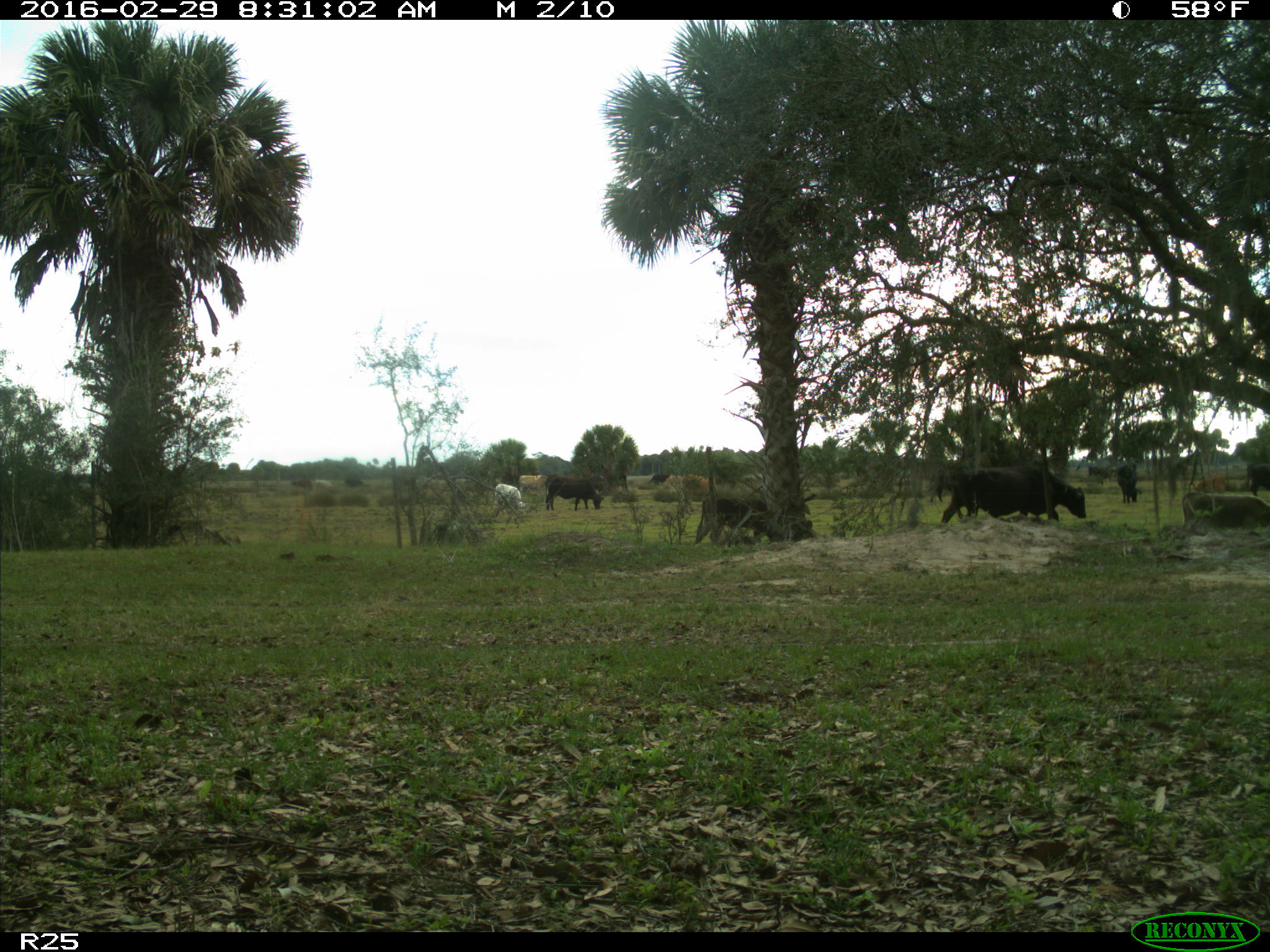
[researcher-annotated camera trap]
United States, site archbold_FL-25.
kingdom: Animalia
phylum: Chordata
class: Mammalia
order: Artiodactyla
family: Bovidae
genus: Bos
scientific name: Bos taurus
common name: domestic cow